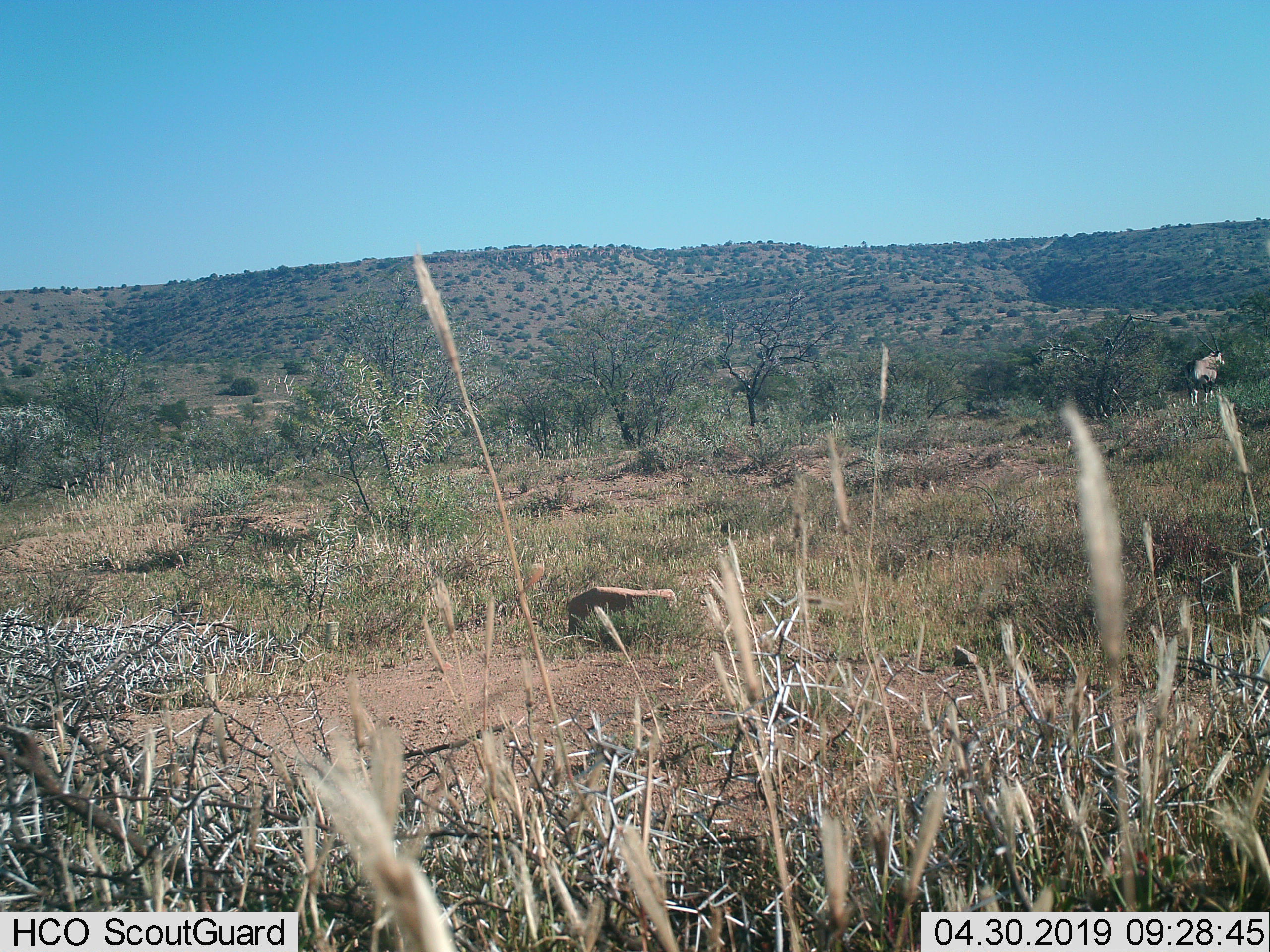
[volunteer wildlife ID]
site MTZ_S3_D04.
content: unidentified animal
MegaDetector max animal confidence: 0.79